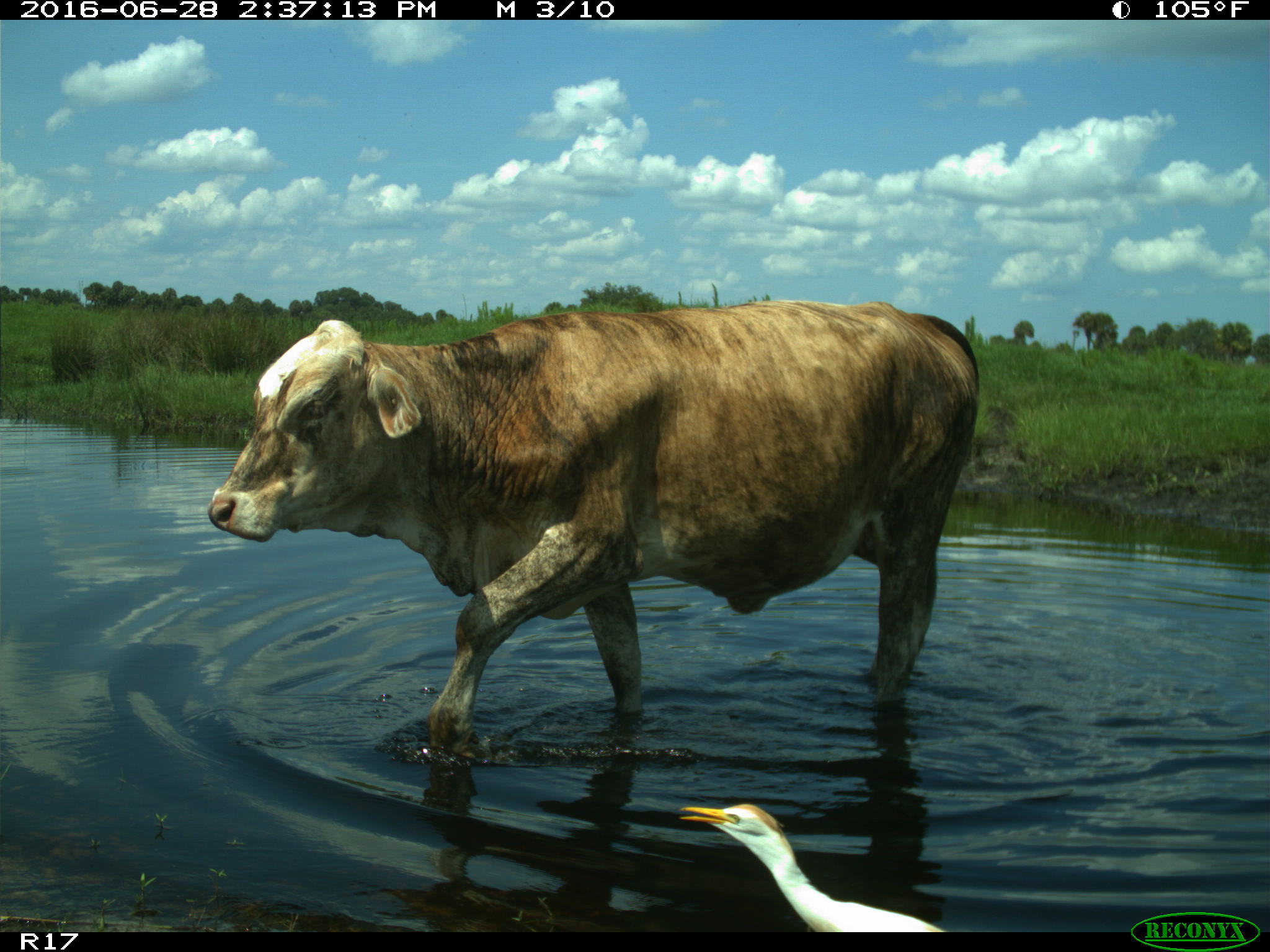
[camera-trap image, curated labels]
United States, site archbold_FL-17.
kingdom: Animalia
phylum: Chordata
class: Mammalia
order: Artiodactyla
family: Bovidae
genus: Bos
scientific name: Bos taurus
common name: domestic cow